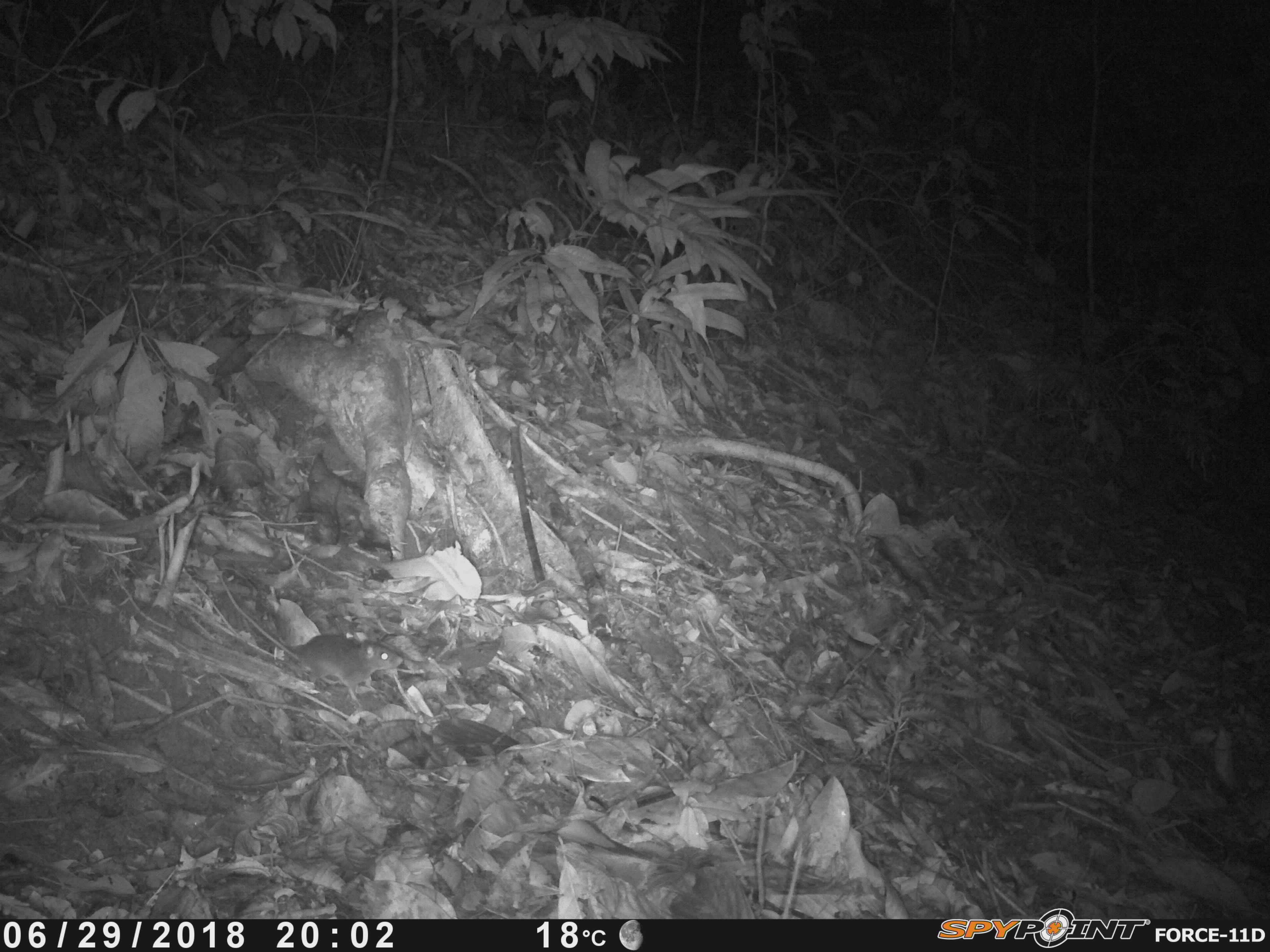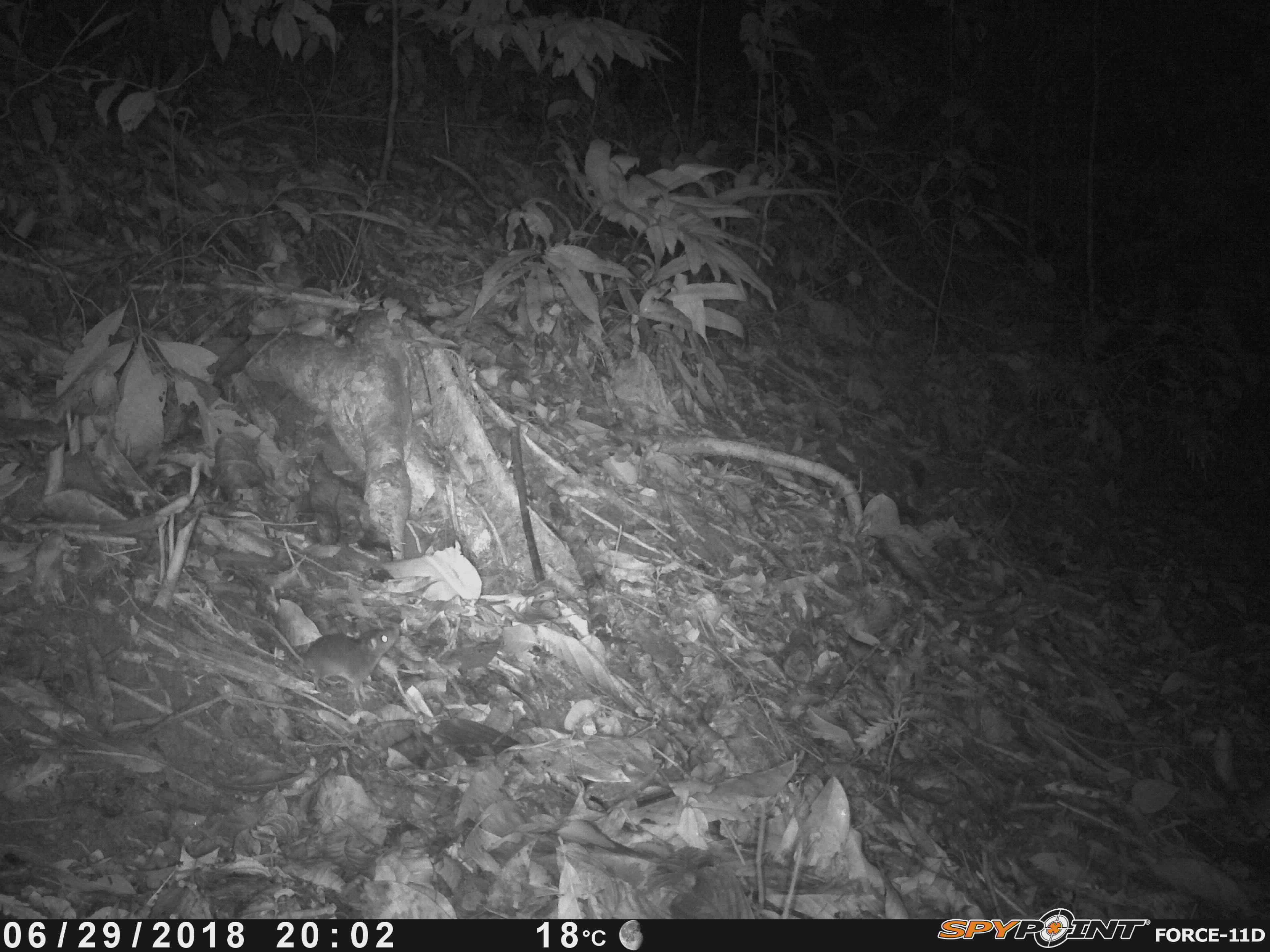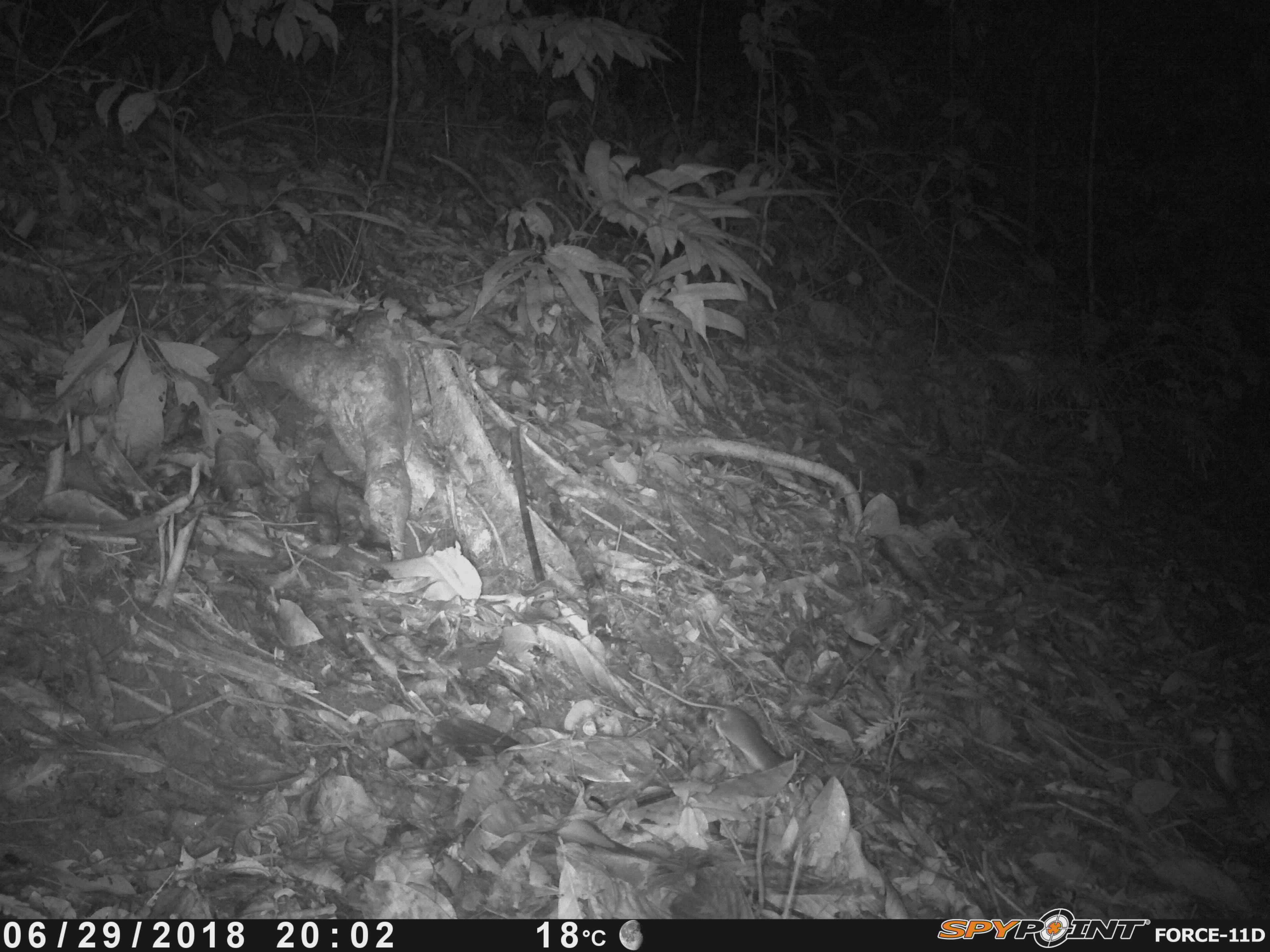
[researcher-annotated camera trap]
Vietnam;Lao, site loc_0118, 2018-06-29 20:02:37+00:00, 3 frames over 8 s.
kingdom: Animalia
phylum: Chordata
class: Mammalia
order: Rodentia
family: Muridae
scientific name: Muridae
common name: old-world mice and rats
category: unidentified murid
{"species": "unidentified murid (old-world mice and rats) (Muridae)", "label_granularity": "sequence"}